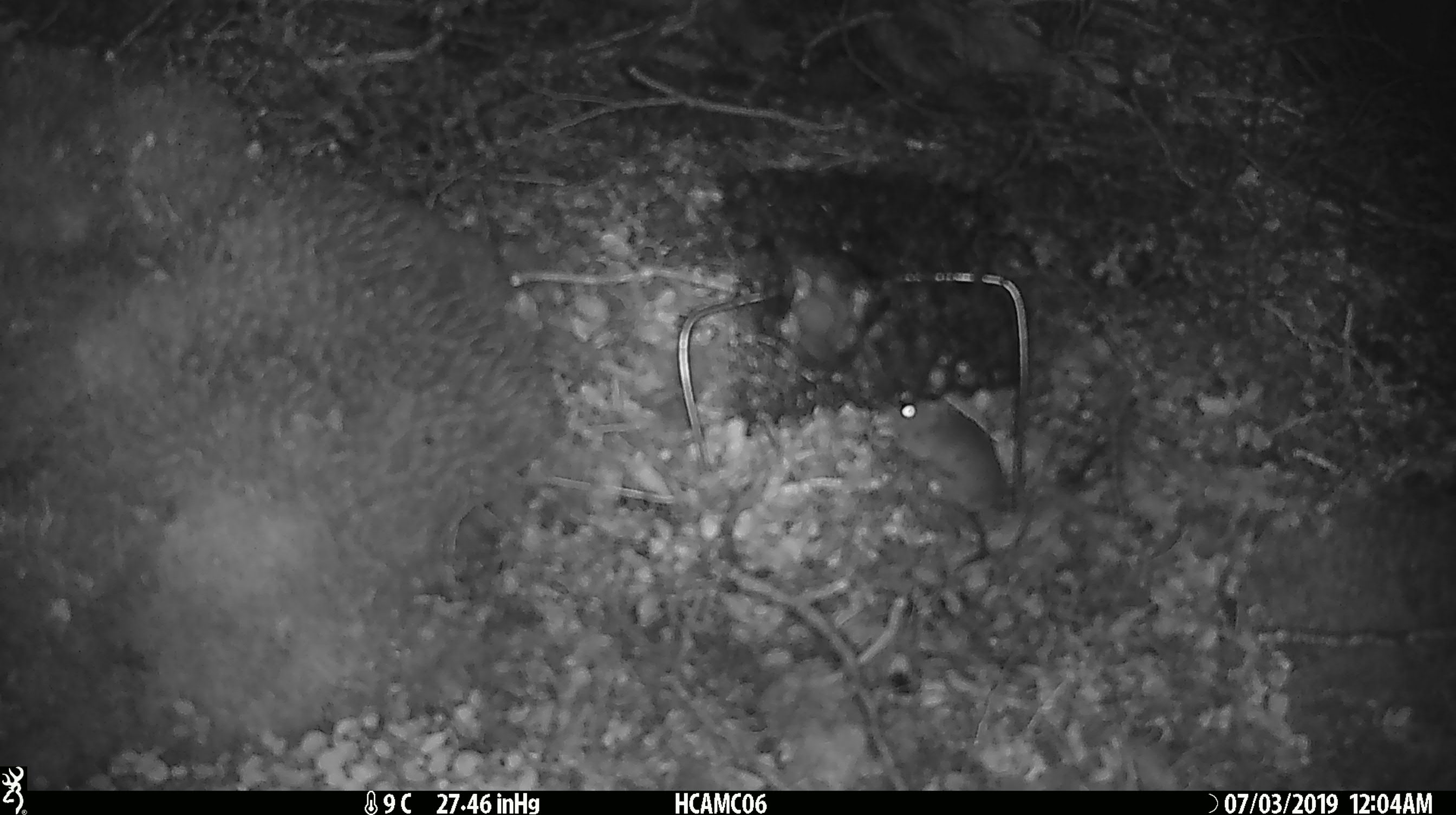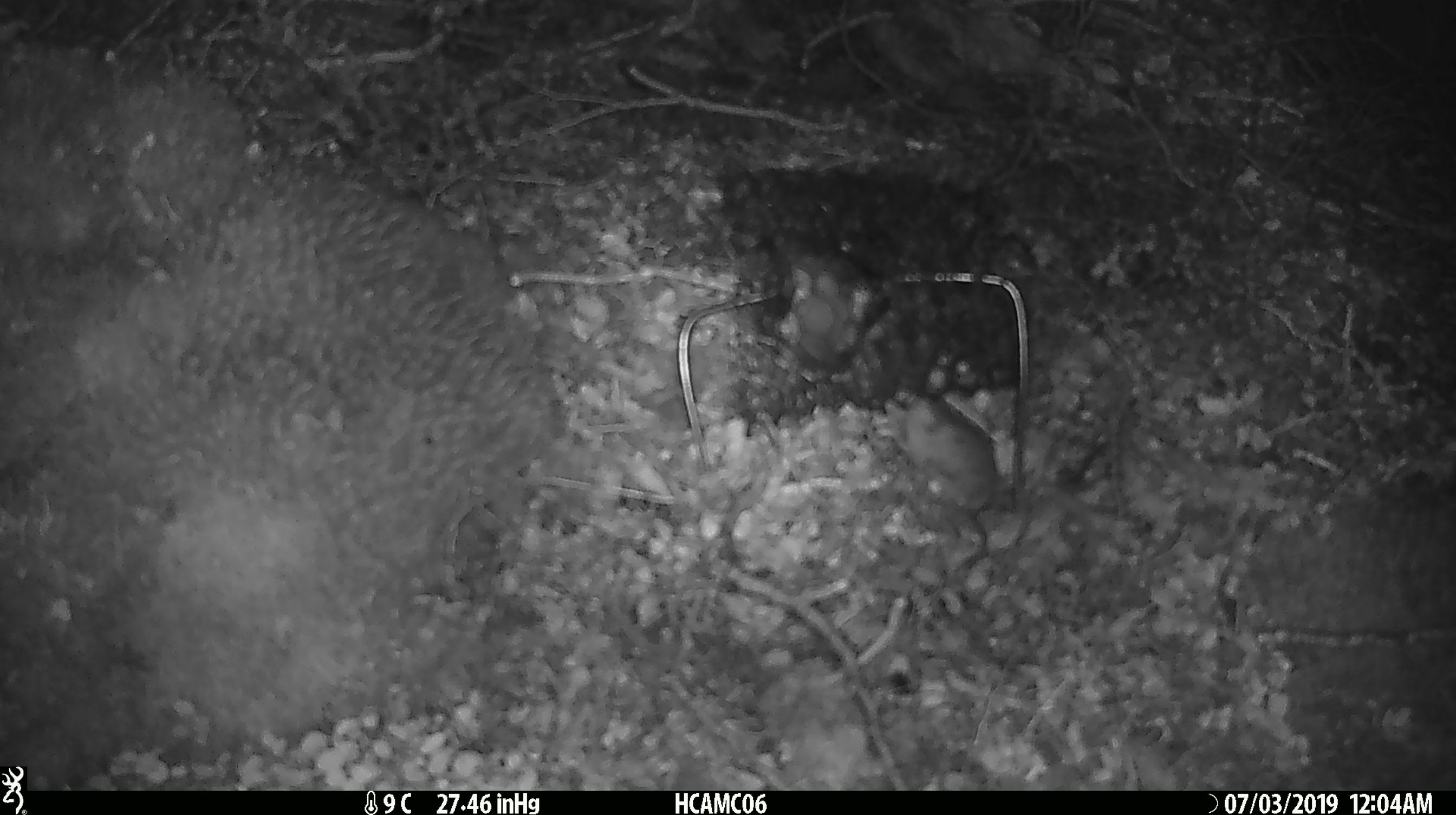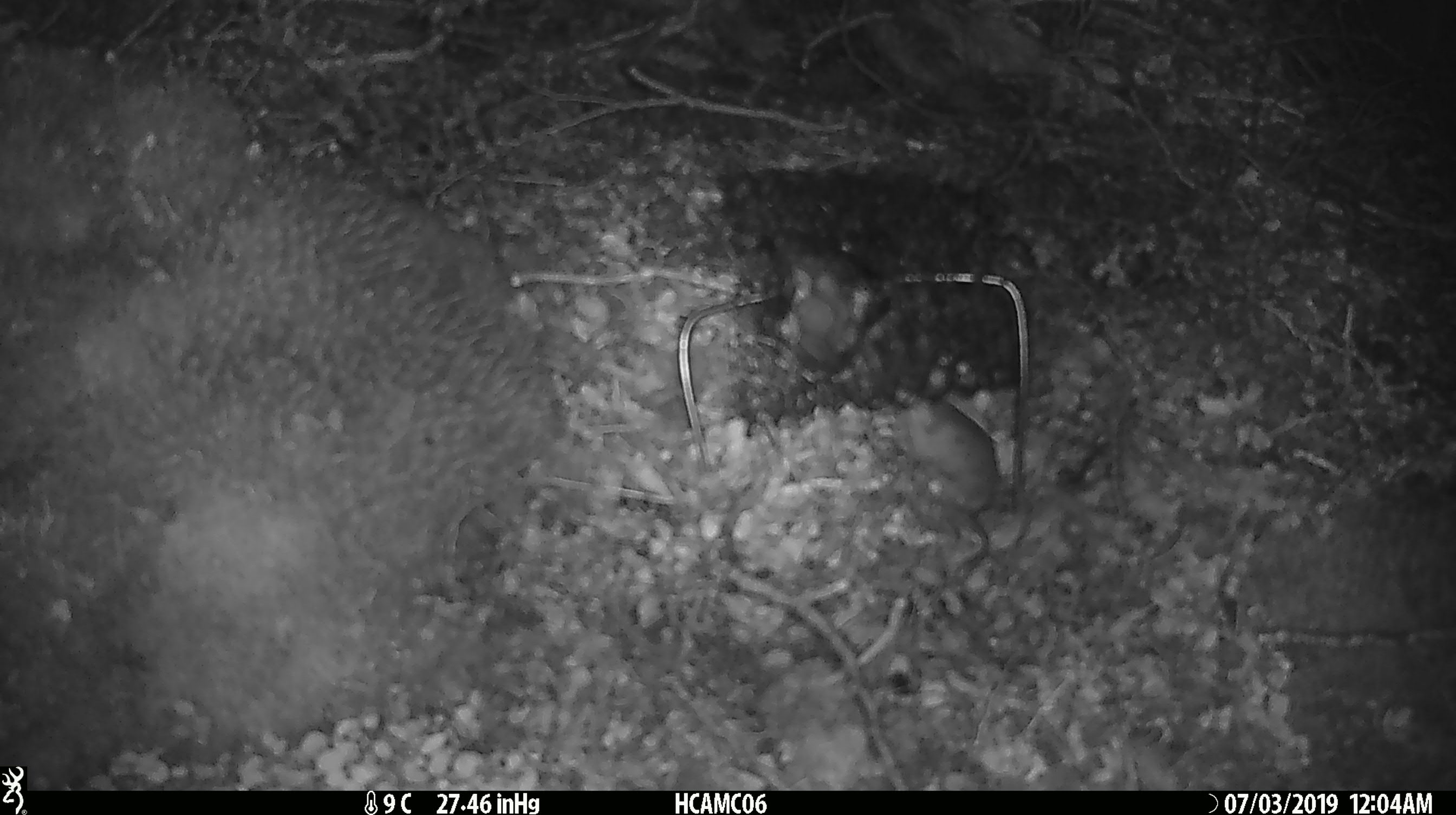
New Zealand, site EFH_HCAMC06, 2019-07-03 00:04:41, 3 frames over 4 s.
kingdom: Animalia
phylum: Chordata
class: Mammalia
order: Rodentia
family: Muridae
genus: Mus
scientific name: Mus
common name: mouse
Mouse (Mus).